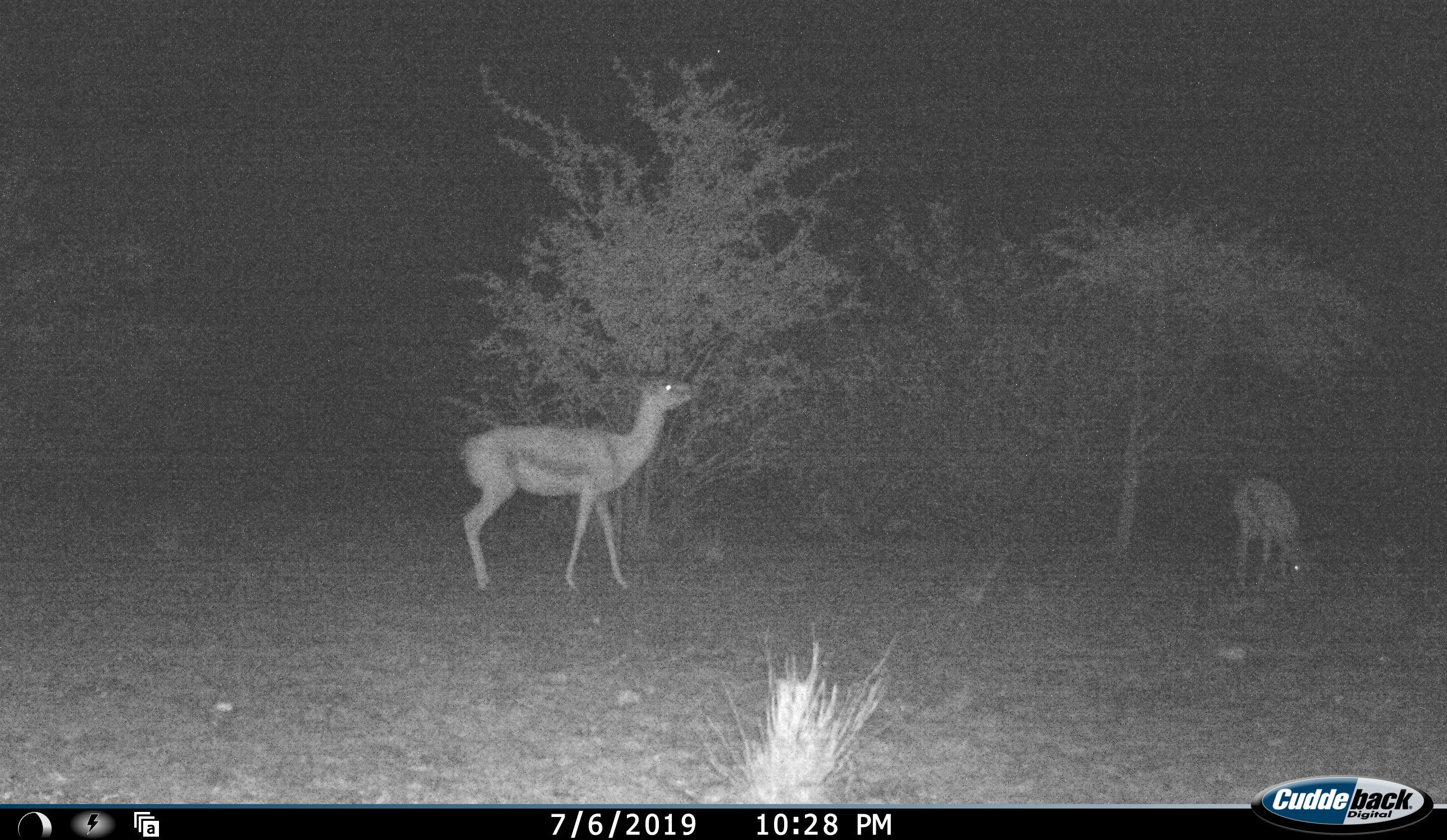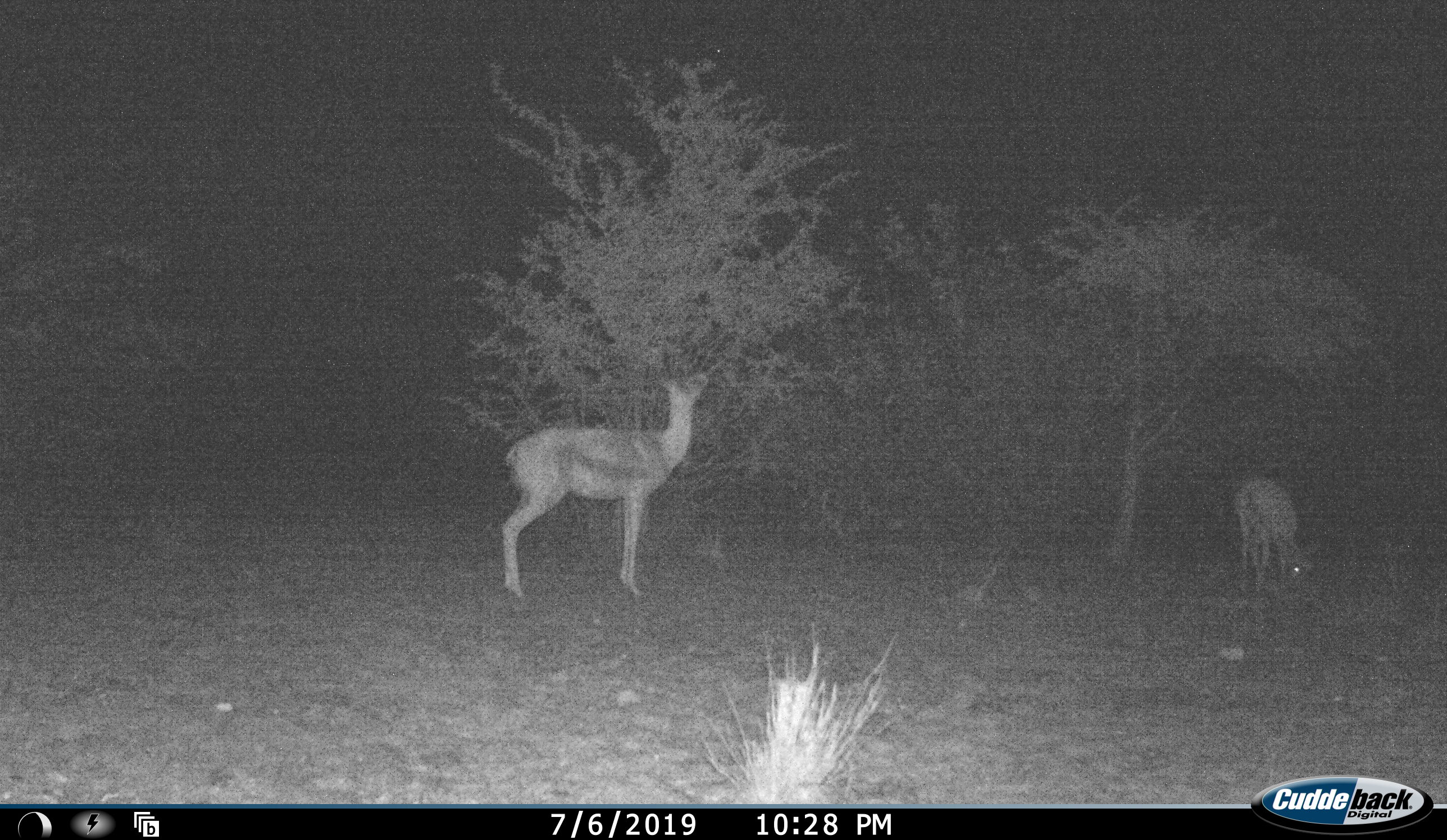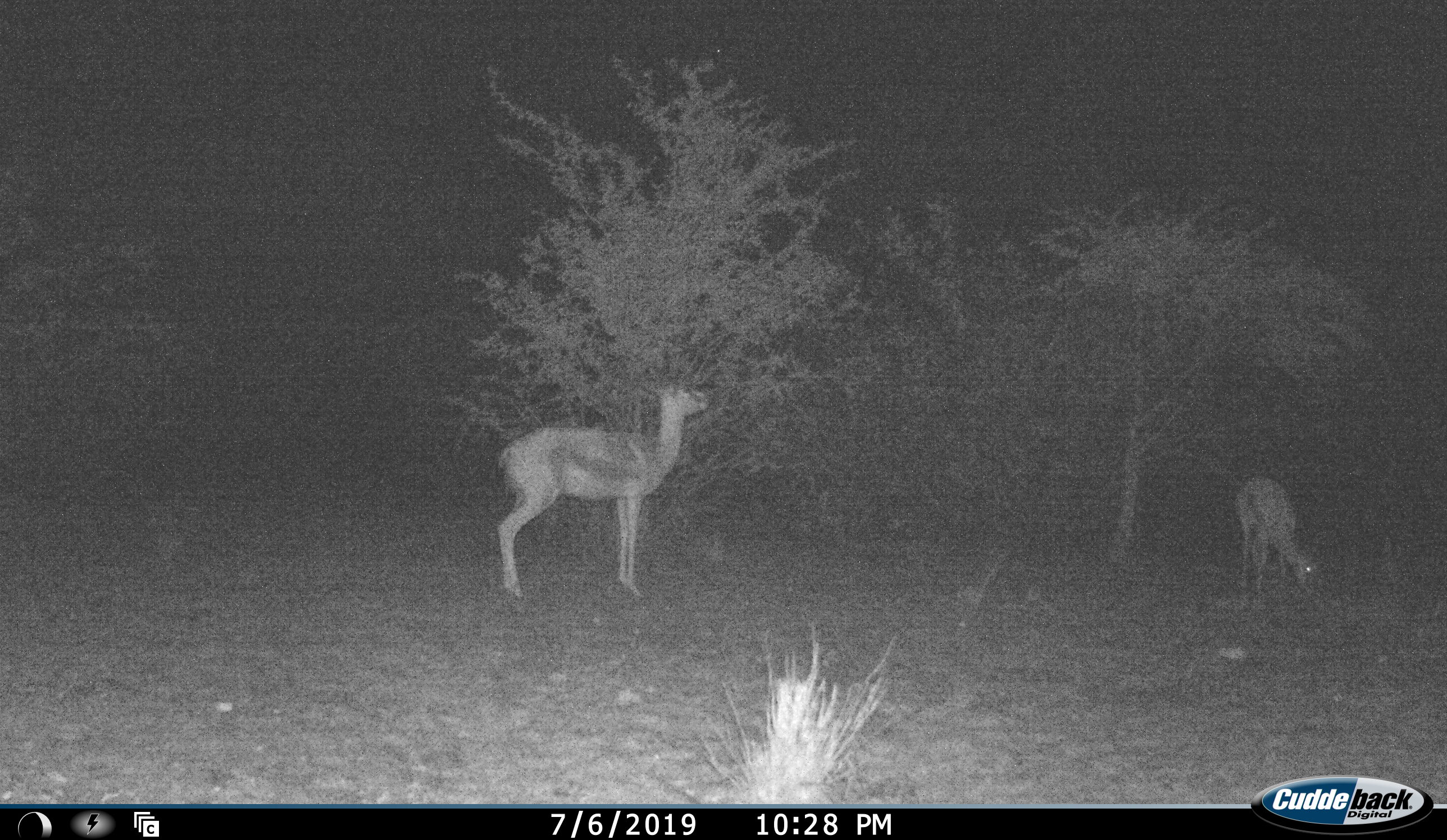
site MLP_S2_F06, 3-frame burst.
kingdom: Animalia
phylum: Chordata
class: Mammalia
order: Artiodactyla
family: Bovidae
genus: Antidorcas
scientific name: Antidorcas marsupialis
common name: springbok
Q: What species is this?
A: Springbok (Antidorcas marsupialis).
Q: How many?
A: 2.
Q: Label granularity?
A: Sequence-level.